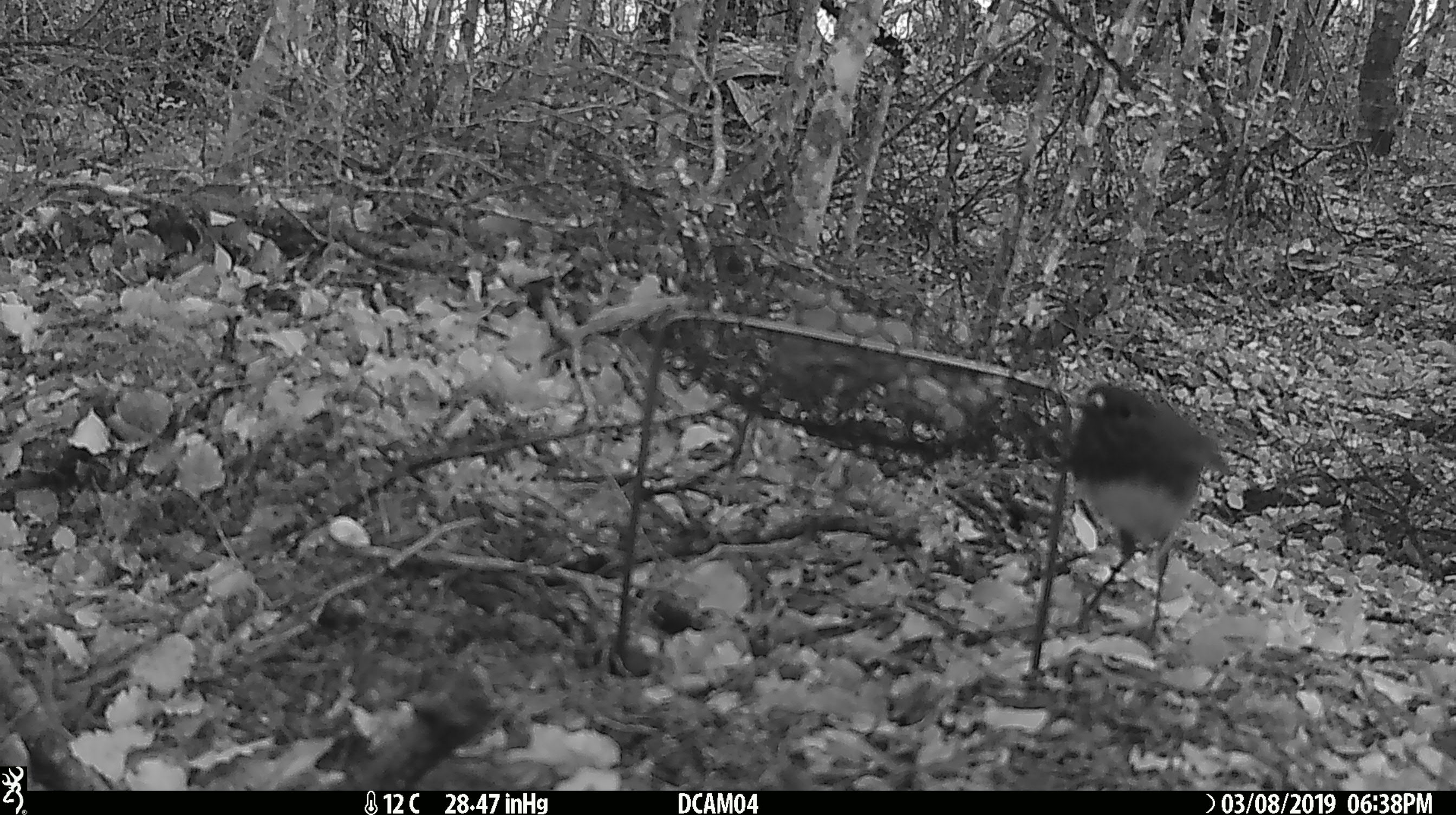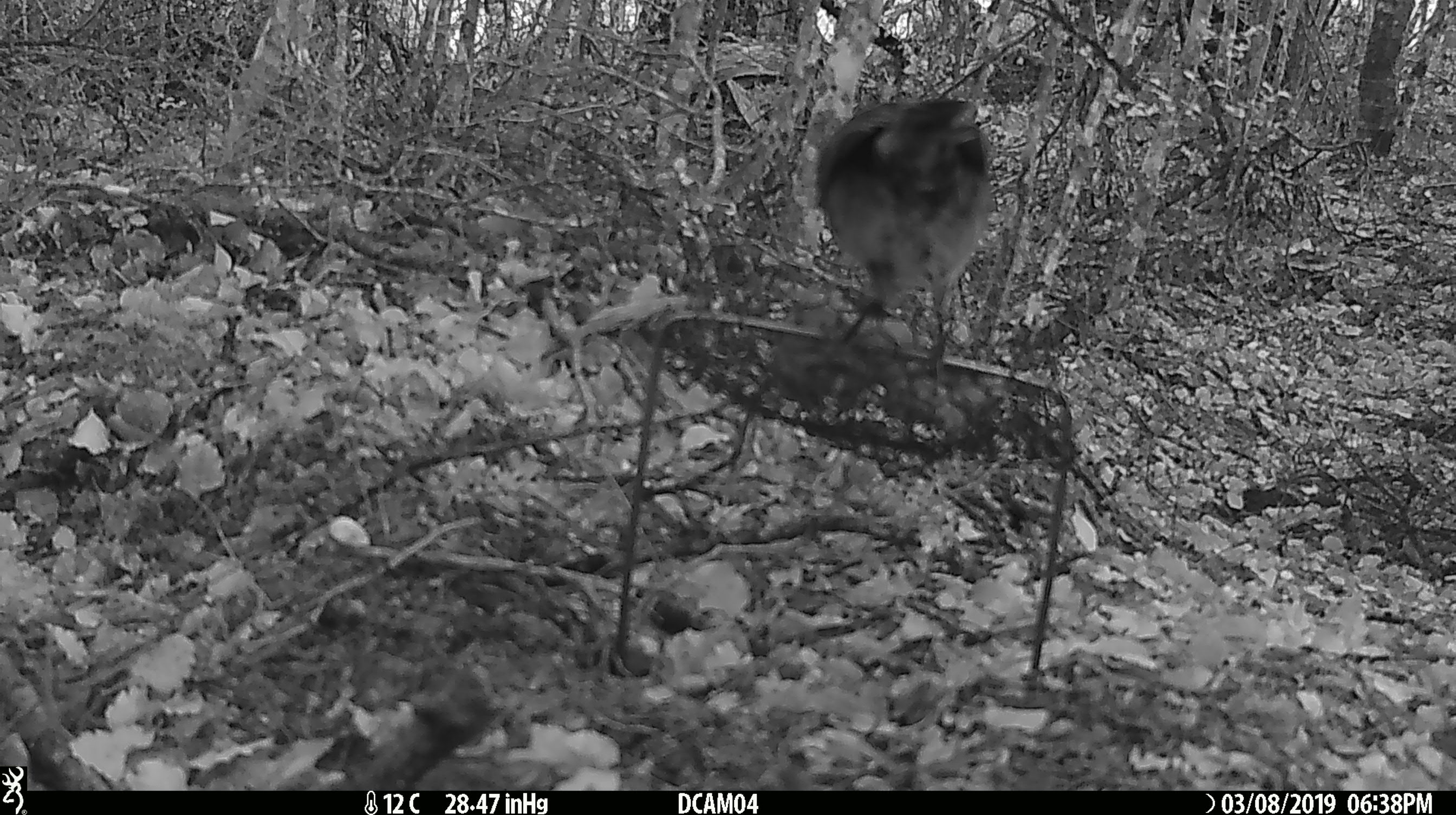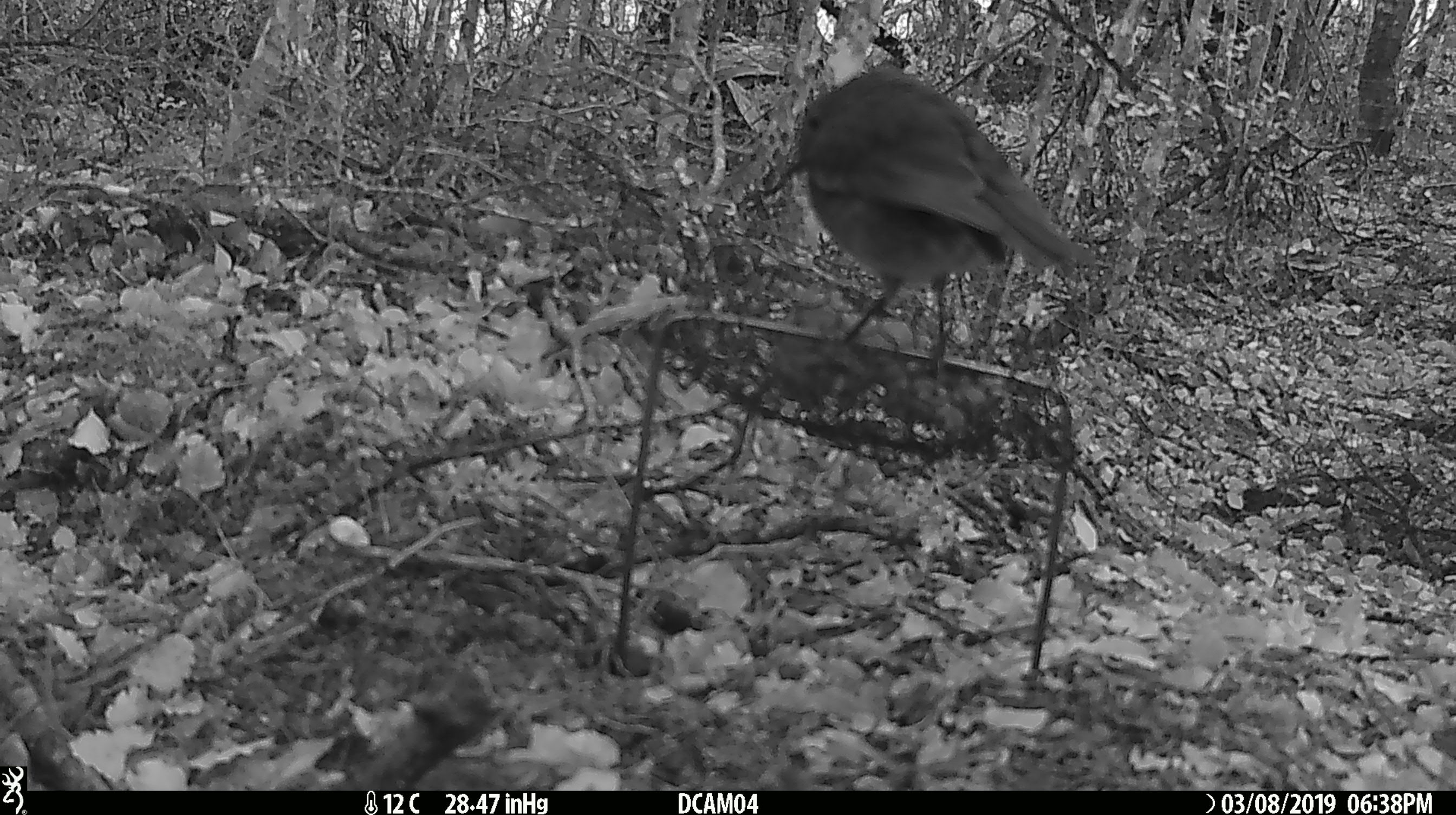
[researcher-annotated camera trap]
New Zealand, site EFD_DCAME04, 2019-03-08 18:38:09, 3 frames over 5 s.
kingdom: Animalia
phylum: Chordata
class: Aves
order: Passeriformes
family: Acanthisittidae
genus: Acanthisitta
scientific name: Acanthisitta chloris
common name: rifleman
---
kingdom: Animalia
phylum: Chordata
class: Aves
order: Passeriformes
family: Petroicidae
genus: Petroica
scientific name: Petroica australis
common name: new zealand robin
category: robin